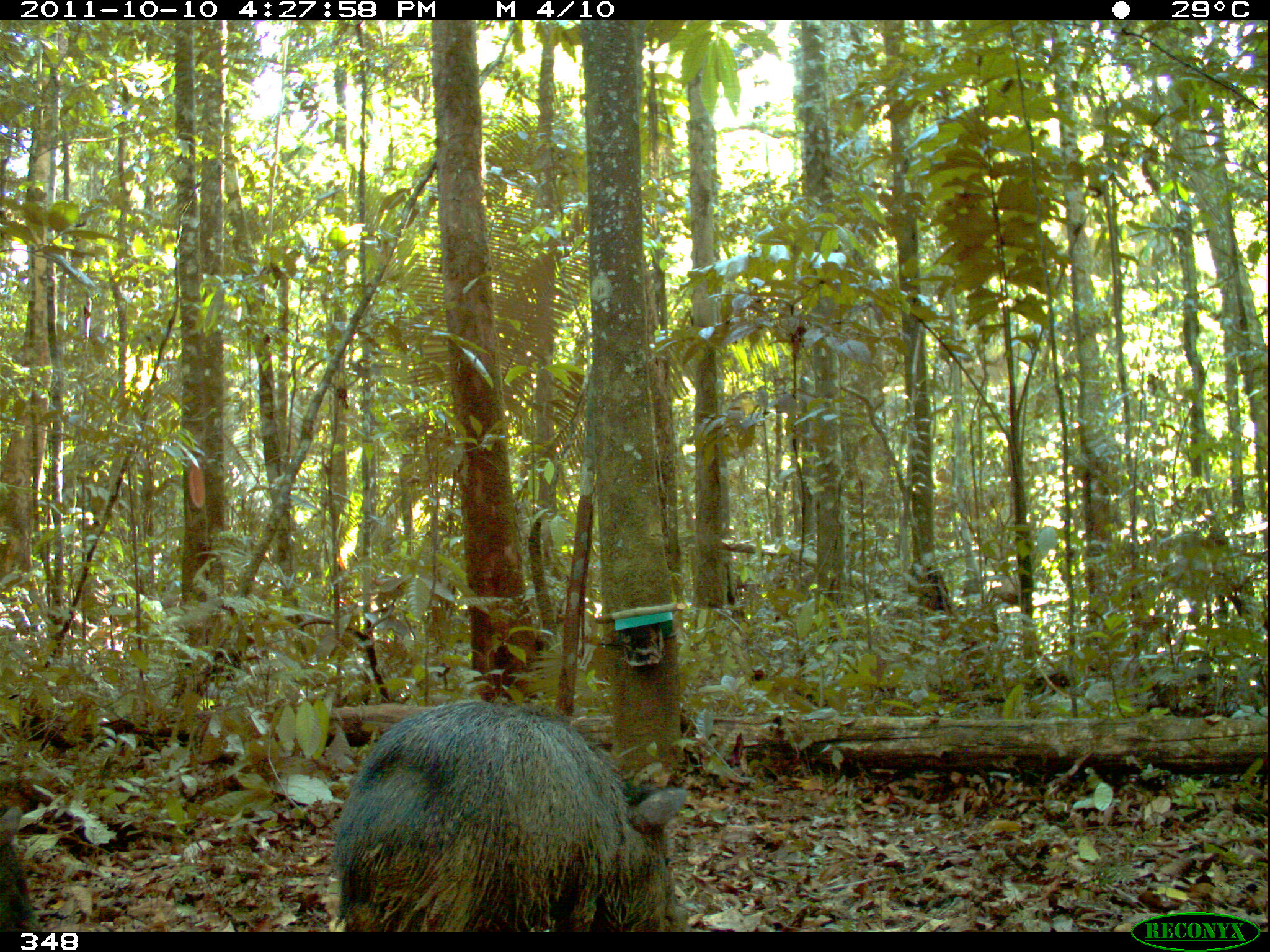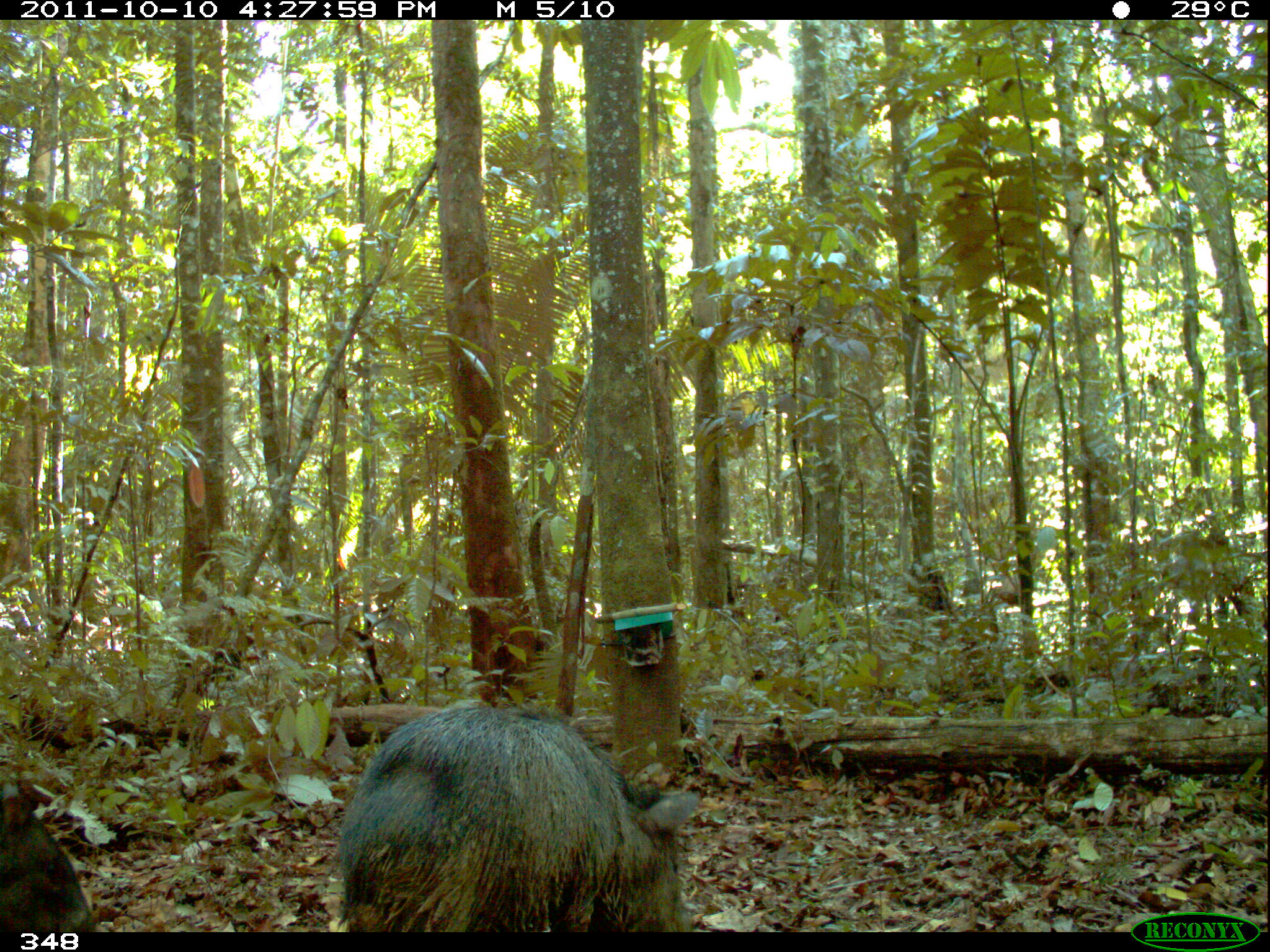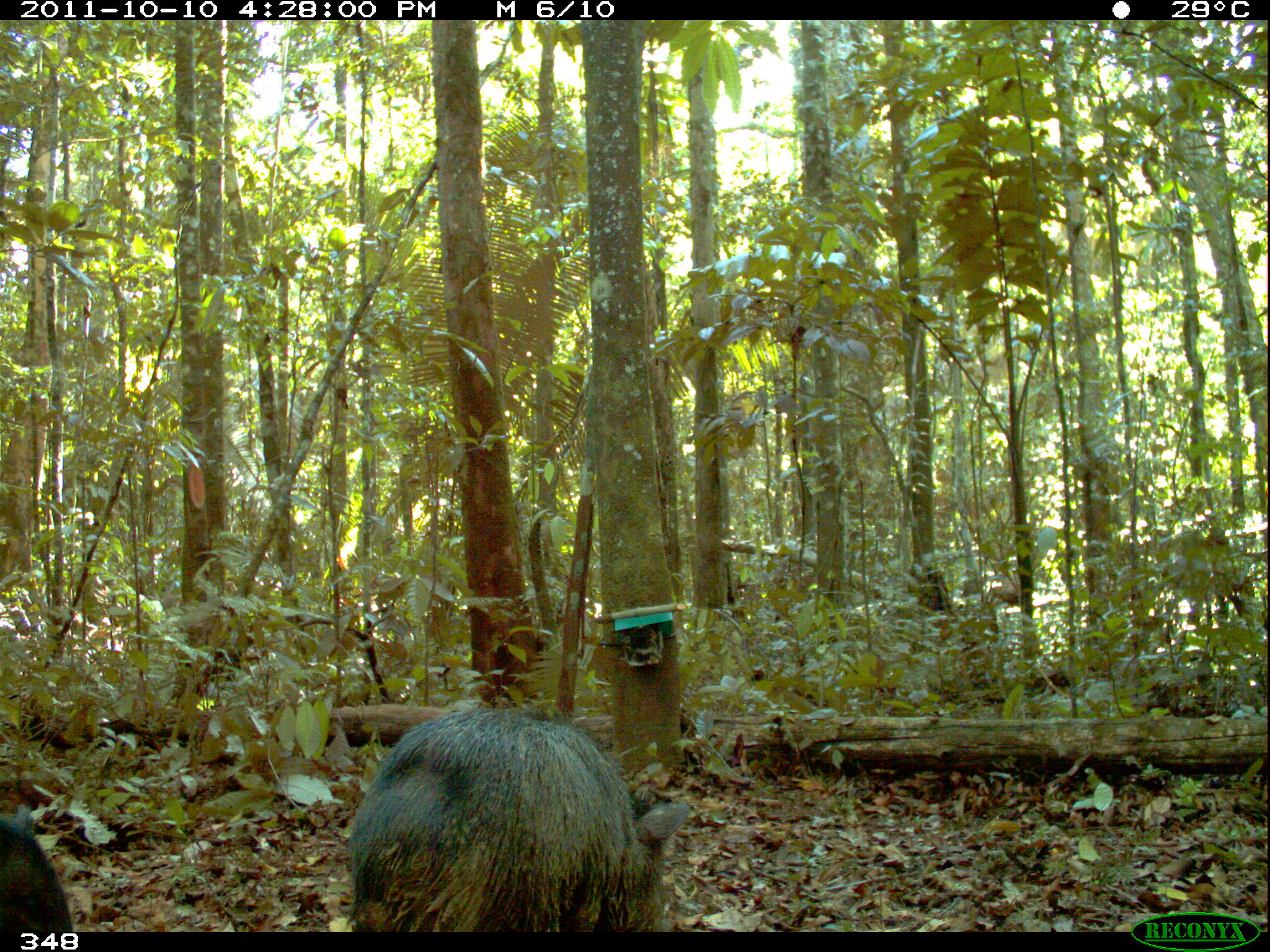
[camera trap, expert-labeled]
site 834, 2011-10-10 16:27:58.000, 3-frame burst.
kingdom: Animalia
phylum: Chordata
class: Mammalia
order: Artiodactyla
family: Tayassuidae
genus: Pecari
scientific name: Pecari tajacu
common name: collared peccary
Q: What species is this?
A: Pecari tajacu (collared peccary).